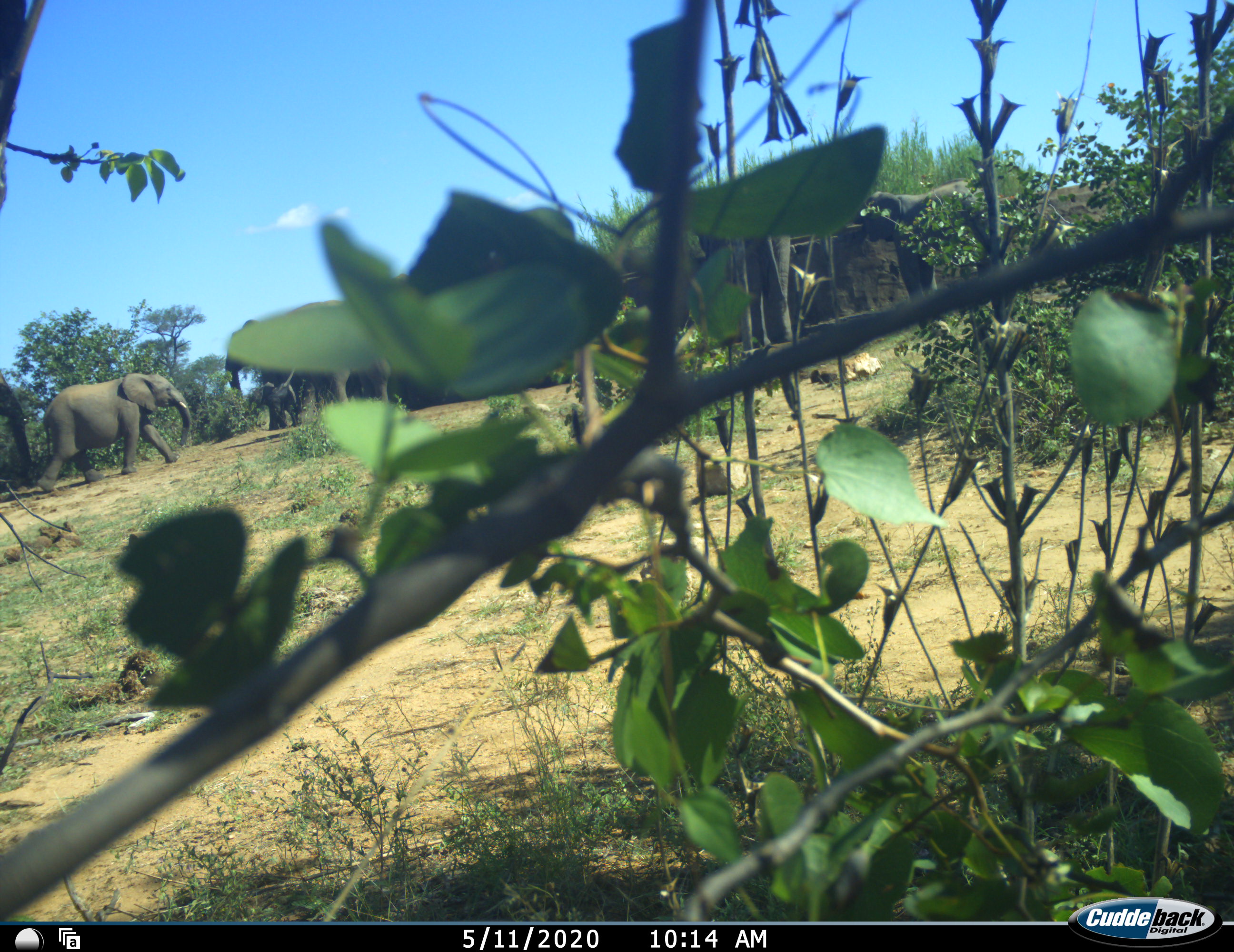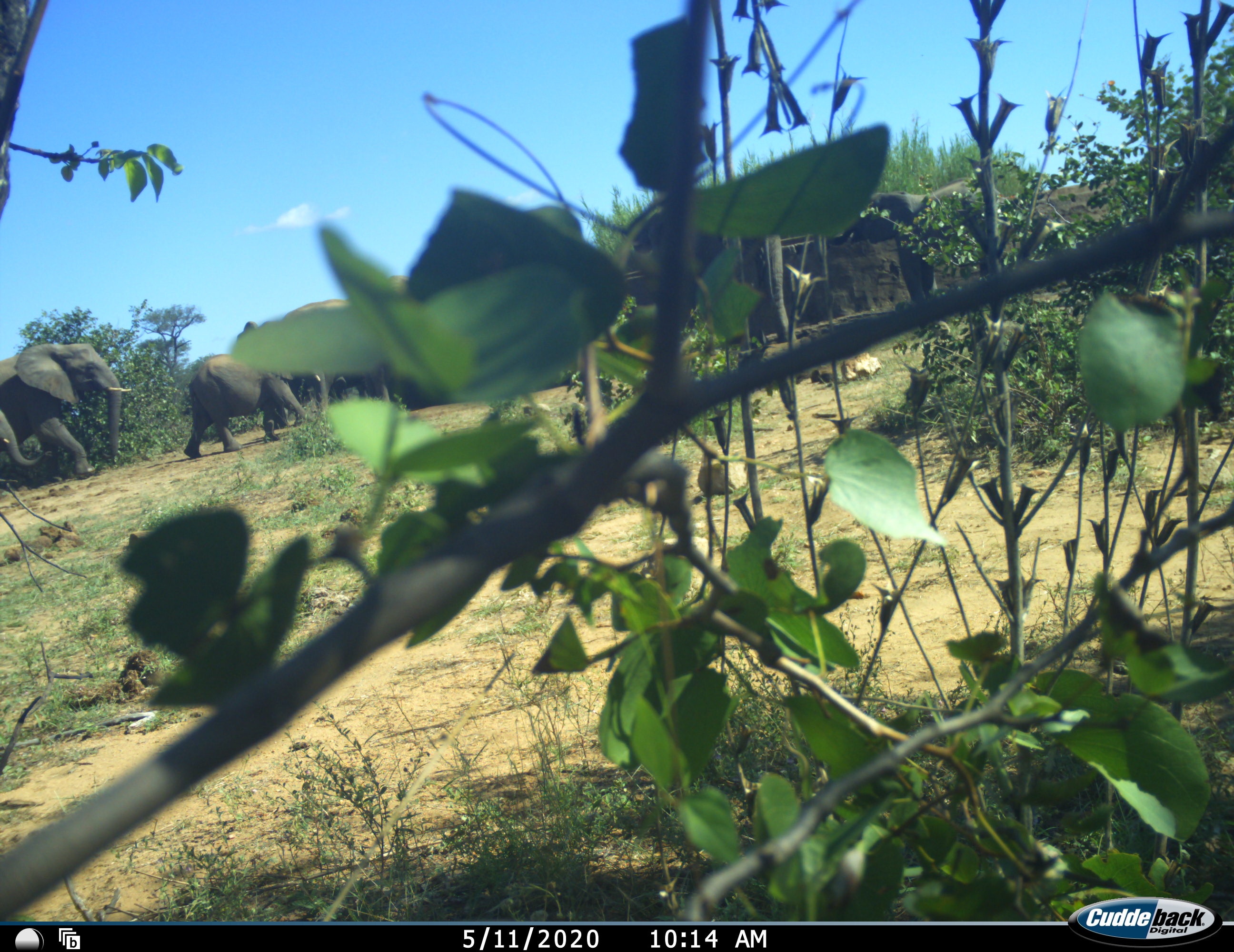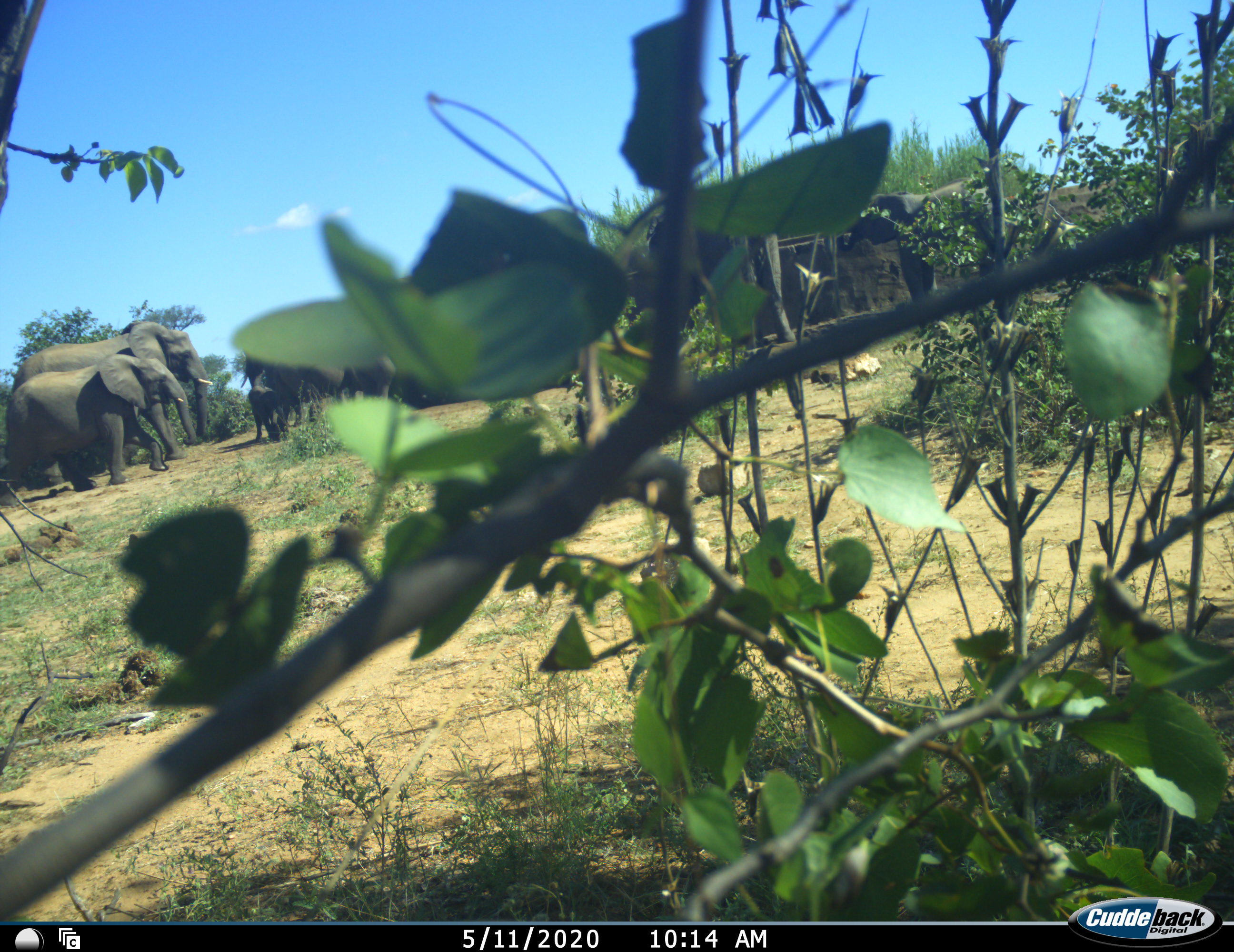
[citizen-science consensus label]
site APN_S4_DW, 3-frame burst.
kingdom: Animalia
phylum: Chordata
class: Mammalia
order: Proboscidea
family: Elephantidae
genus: Loxodonta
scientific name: Loxodonta africana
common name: african bush elephant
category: elephant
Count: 7.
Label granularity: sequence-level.